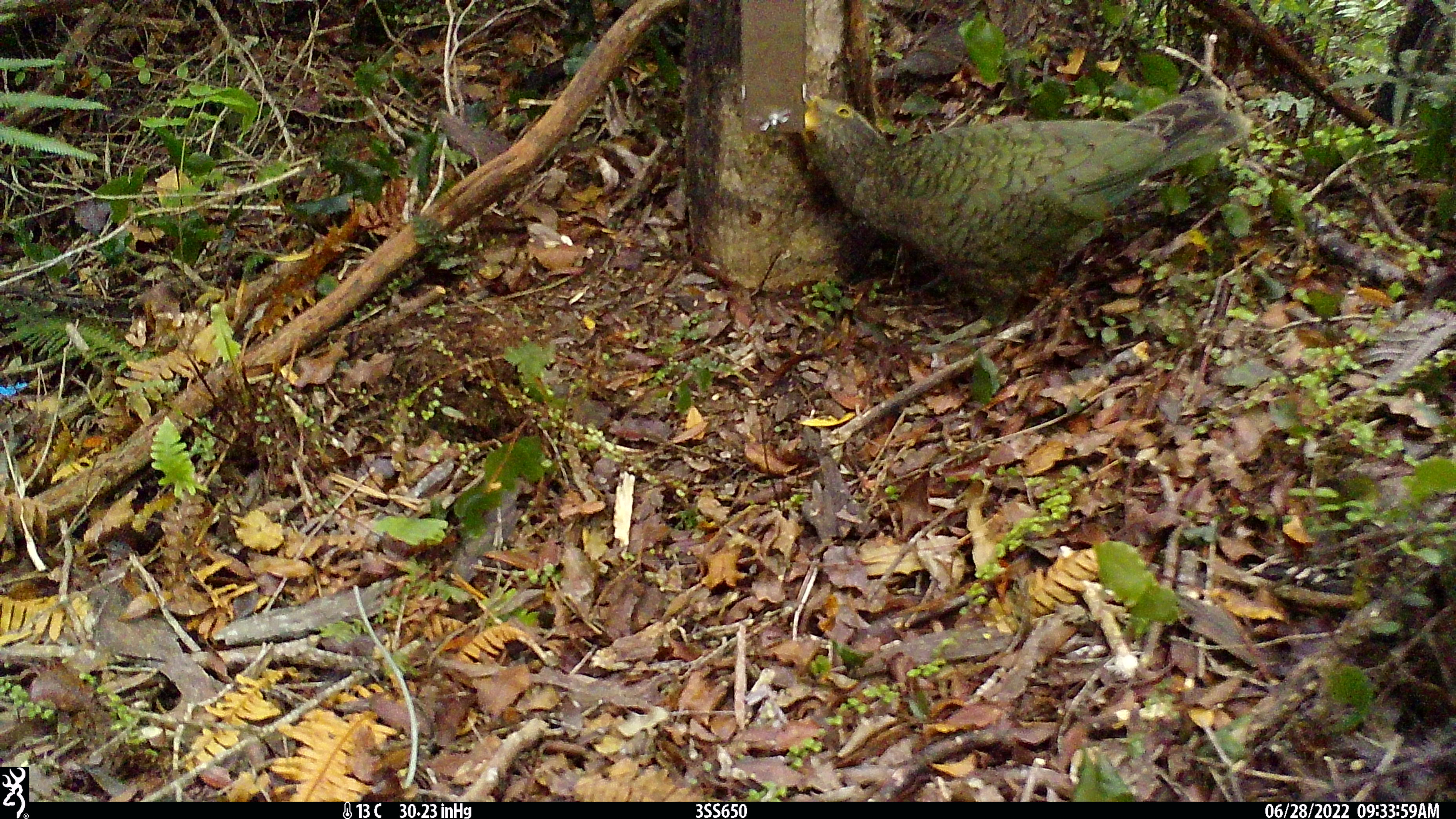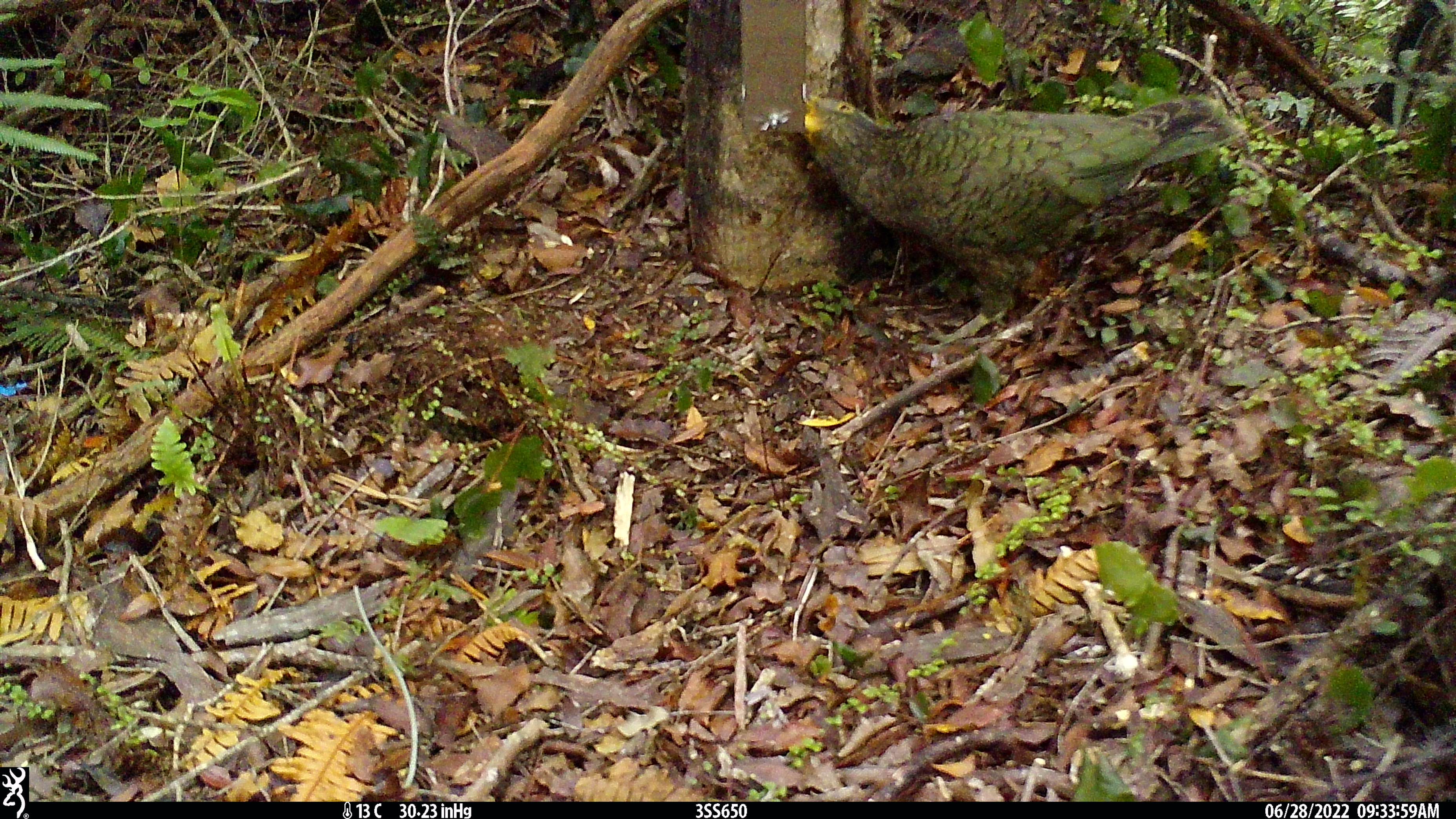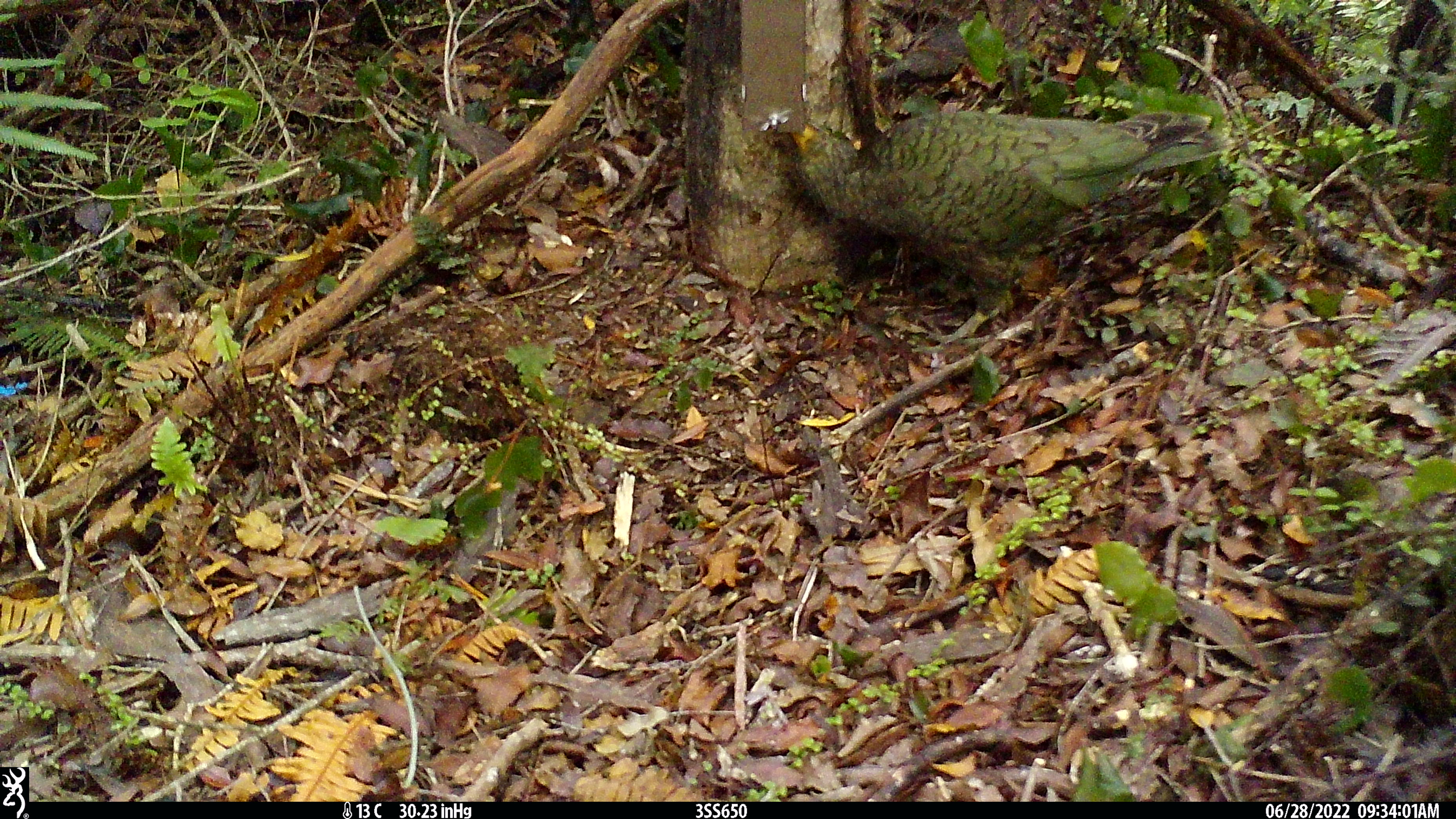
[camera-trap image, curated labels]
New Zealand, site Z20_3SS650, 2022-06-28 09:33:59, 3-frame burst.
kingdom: Animalia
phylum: Chordata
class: Aves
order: Psittaciformes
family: Strigopidae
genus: Nestor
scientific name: Nestor notabilis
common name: kea